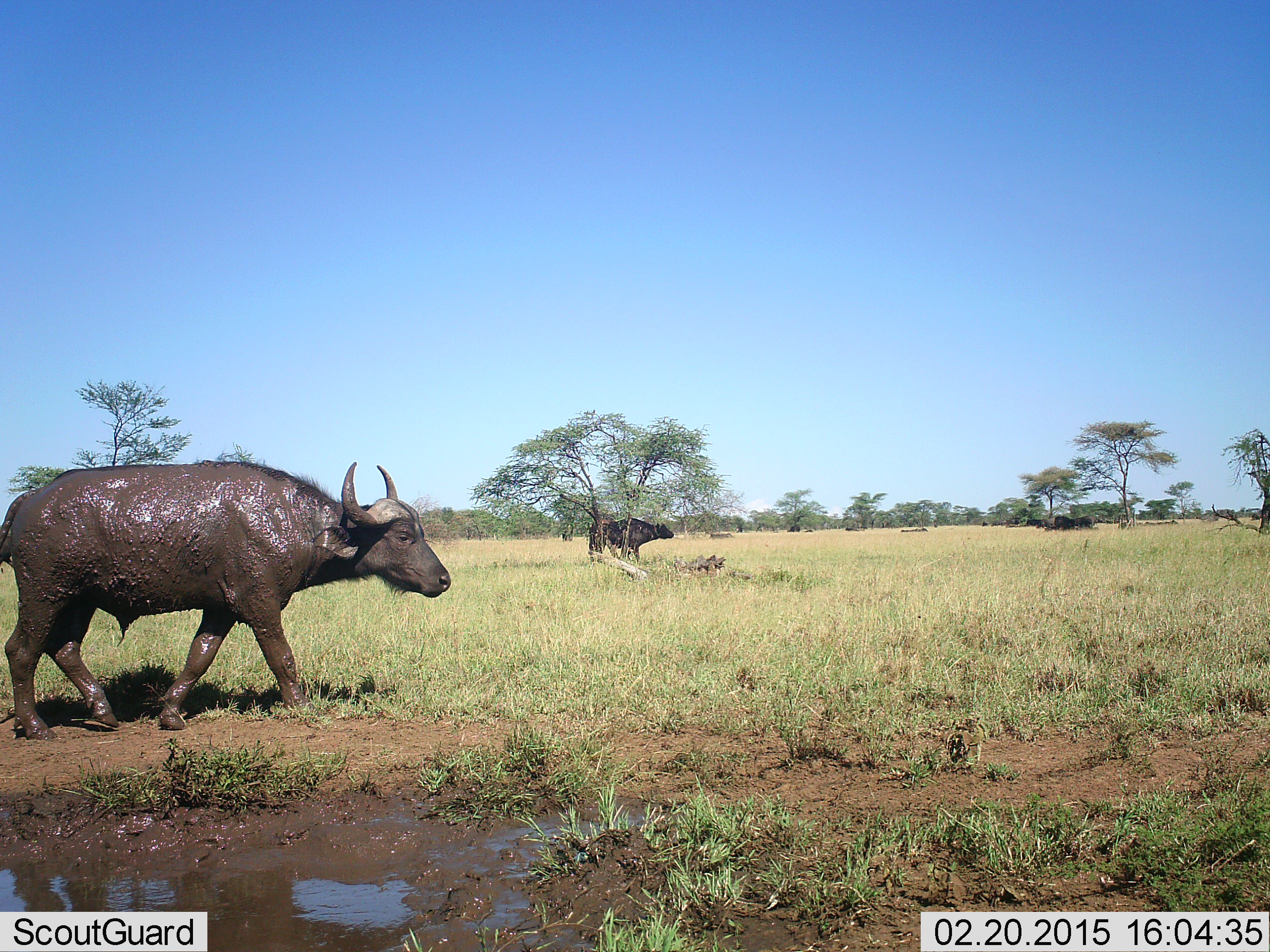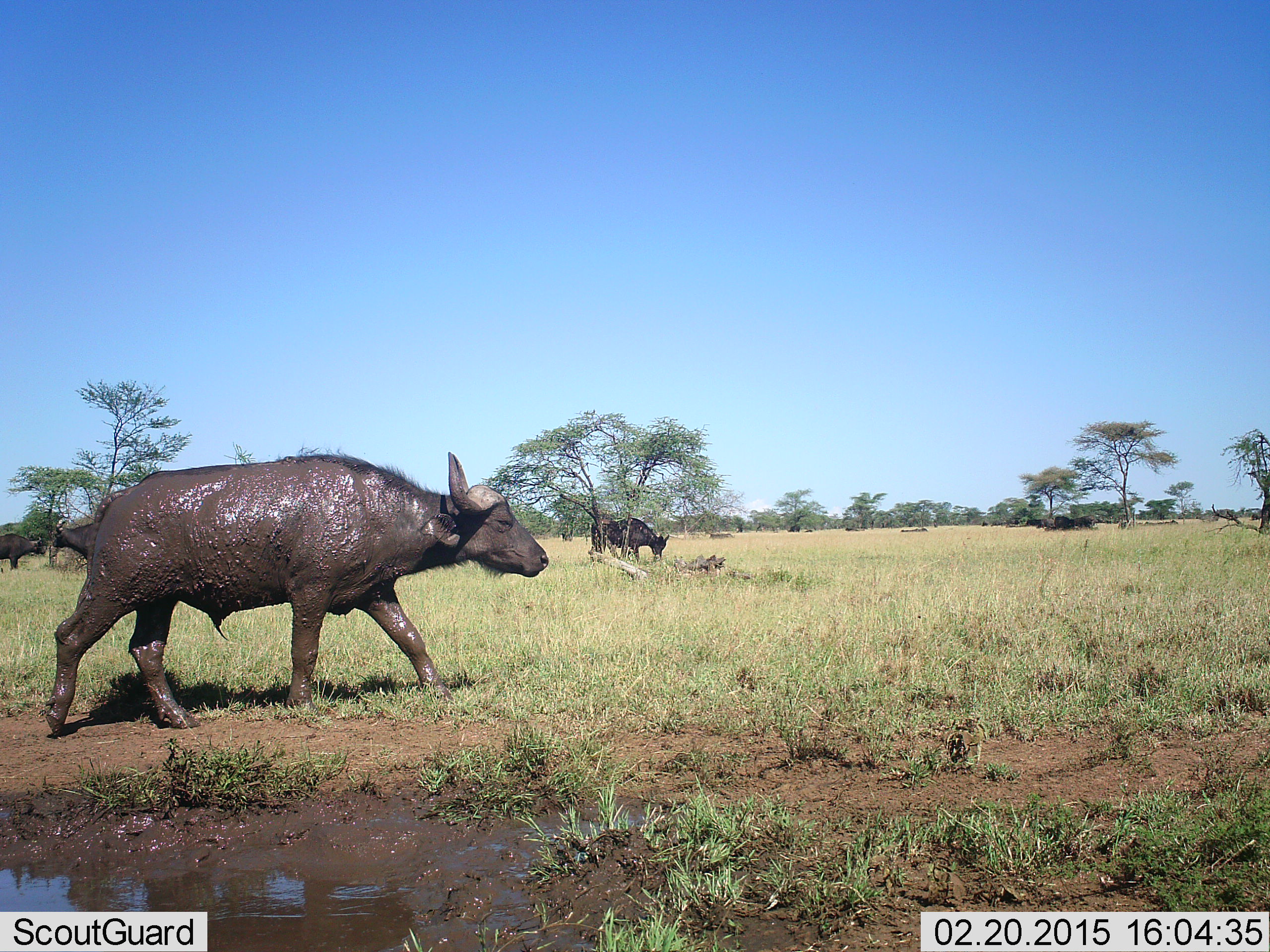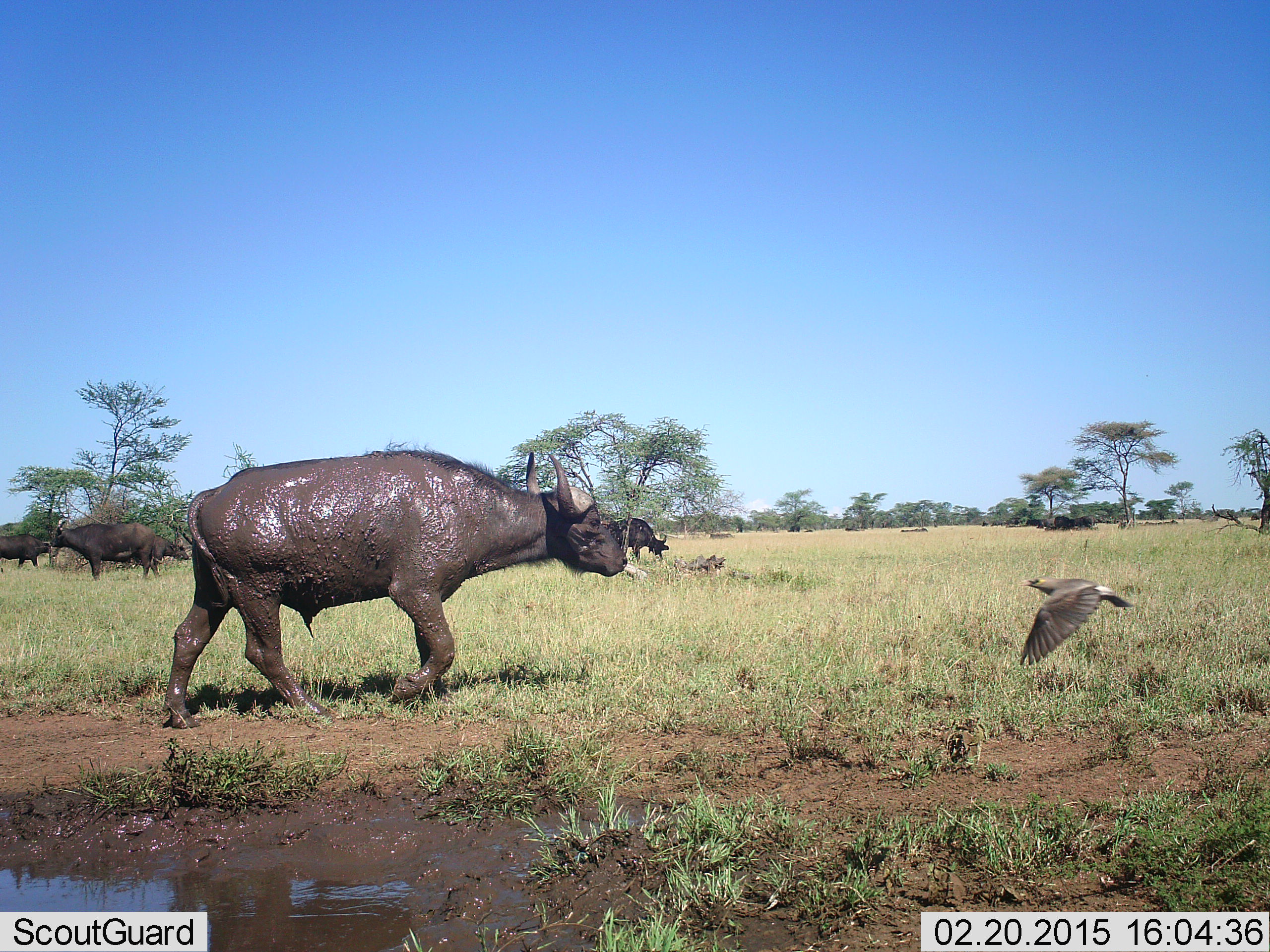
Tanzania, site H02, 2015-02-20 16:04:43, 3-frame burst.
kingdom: Animalia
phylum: Chordata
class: Mammalia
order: Artiodactyla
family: Bovidae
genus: Syncerus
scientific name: Syncerus caffer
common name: cape buffalo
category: buffalo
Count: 4.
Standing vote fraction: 56%.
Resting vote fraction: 19%.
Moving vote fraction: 75%.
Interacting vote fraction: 6%.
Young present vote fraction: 0%.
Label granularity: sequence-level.